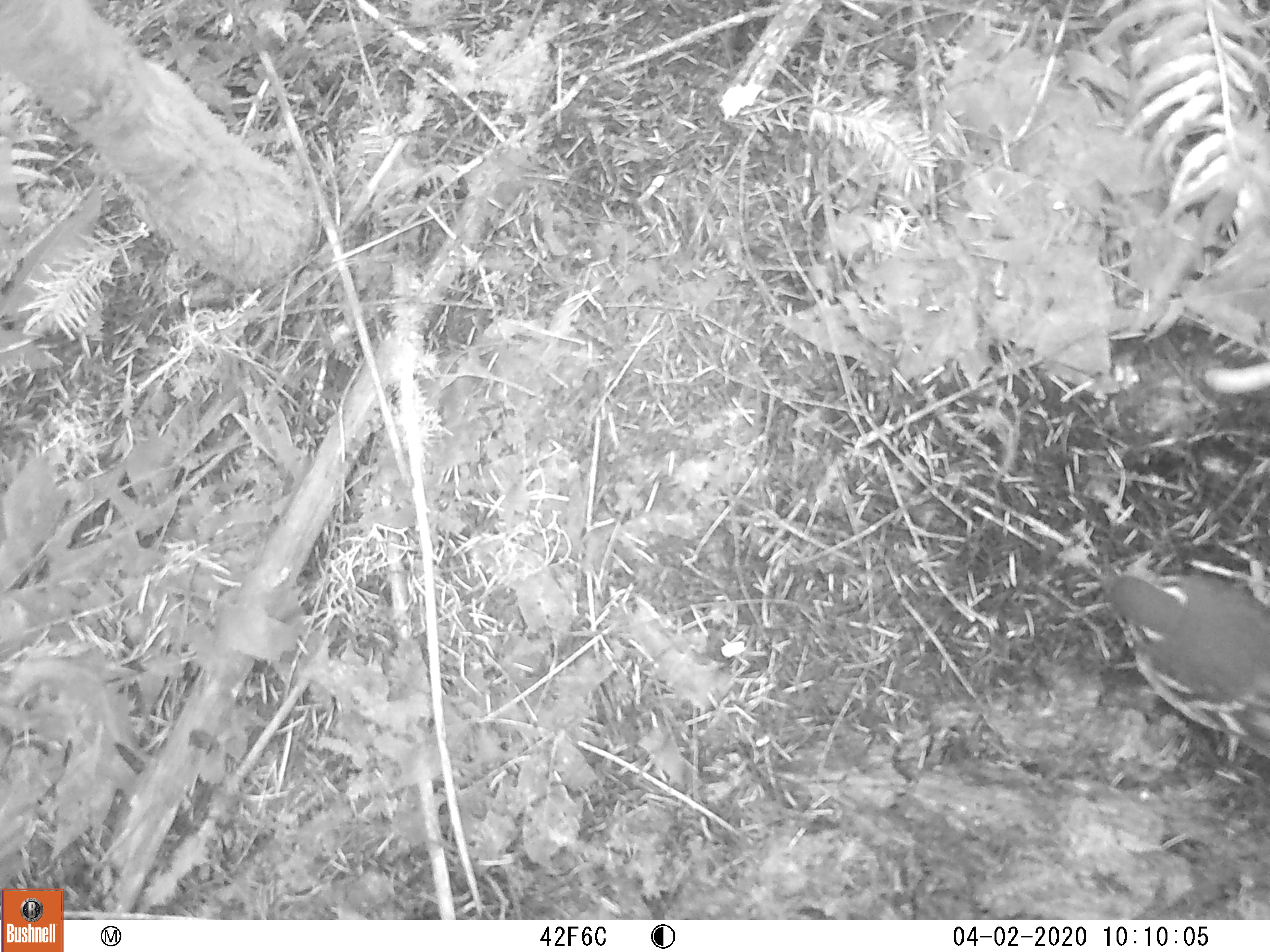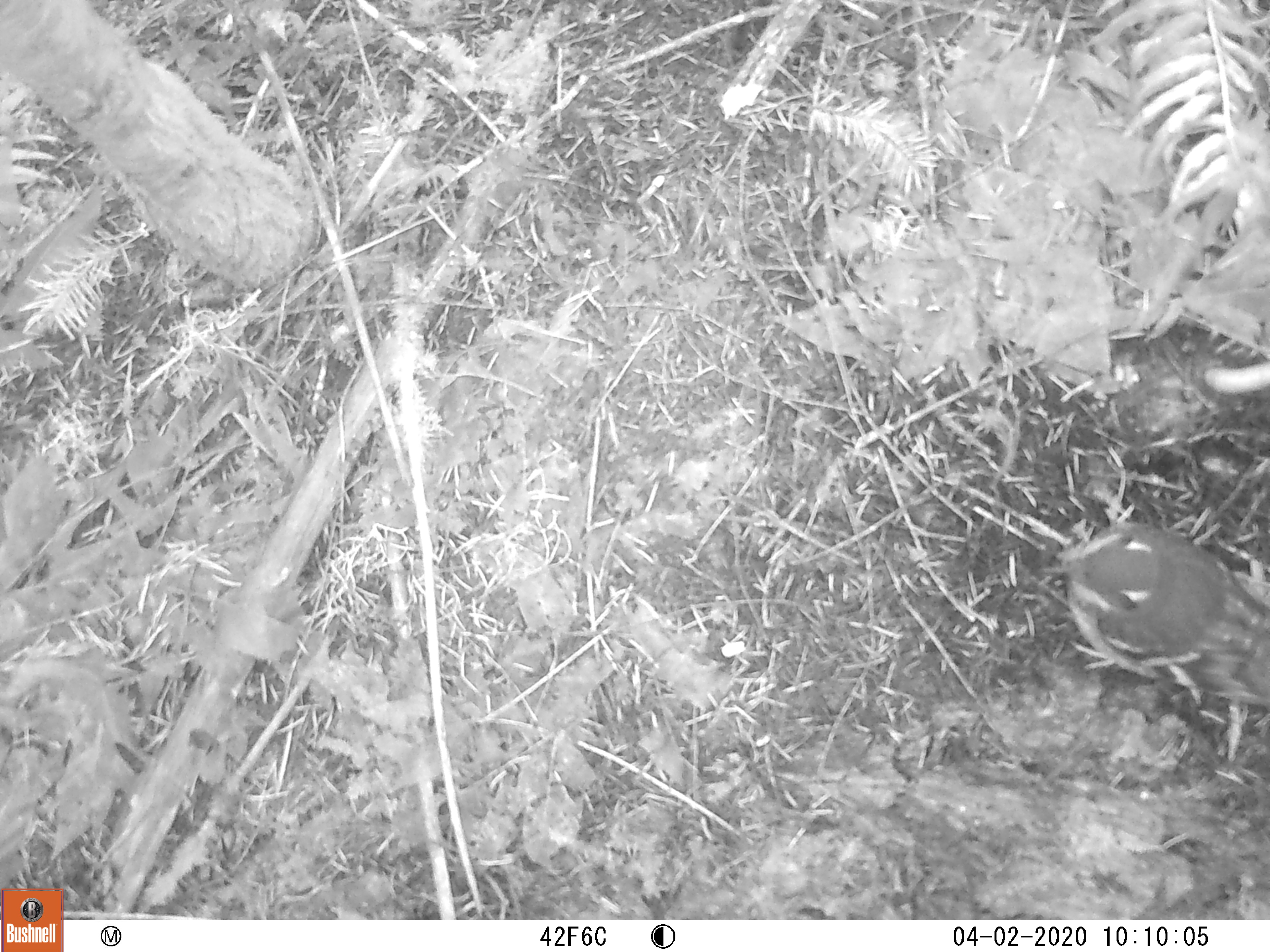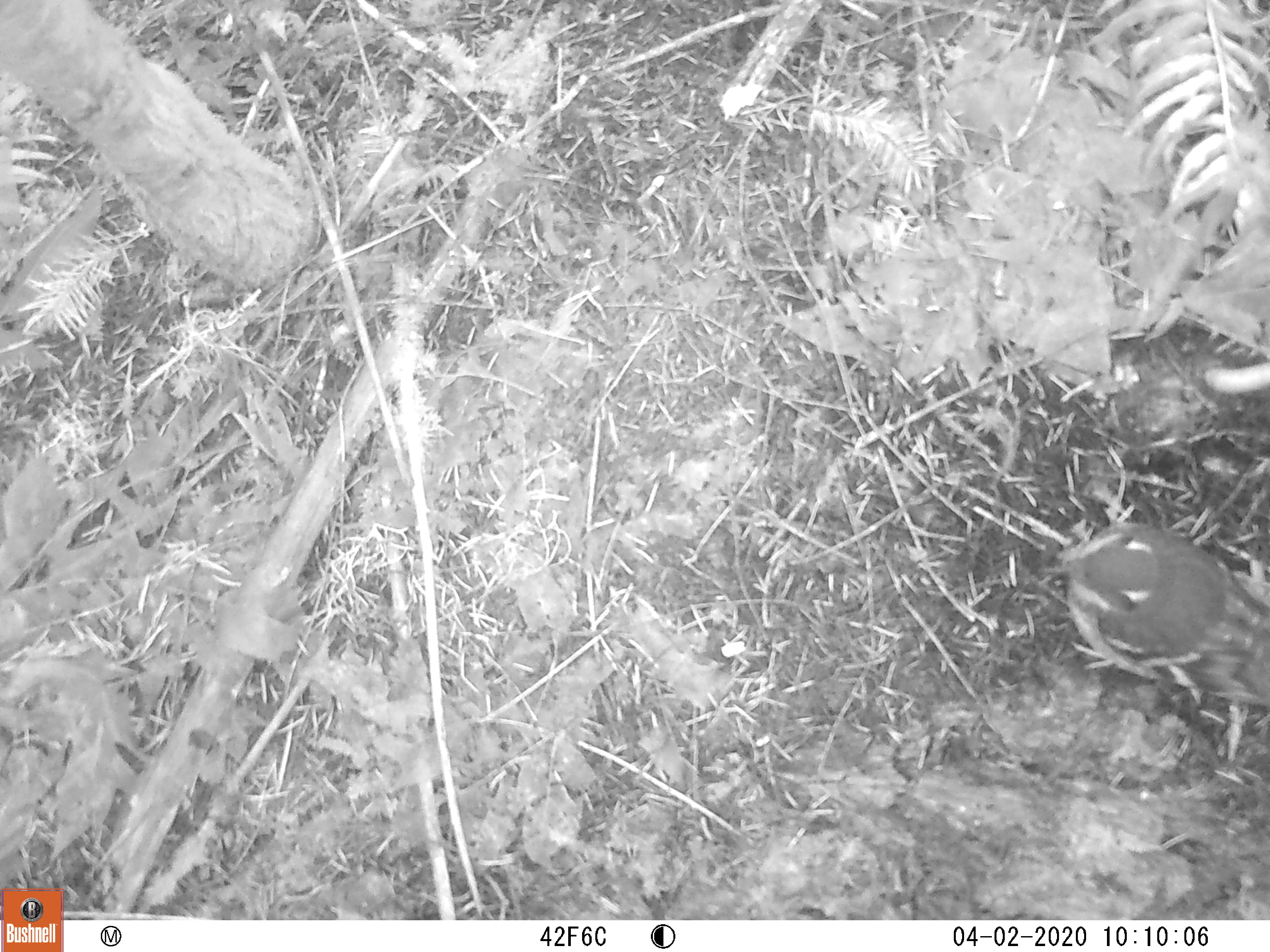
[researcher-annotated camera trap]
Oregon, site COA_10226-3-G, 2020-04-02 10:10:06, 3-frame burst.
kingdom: Animalia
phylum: Chordata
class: Aves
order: Passeriformes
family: Turdidae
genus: Ixoreus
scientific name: Ixoreus naevius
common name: varied thrush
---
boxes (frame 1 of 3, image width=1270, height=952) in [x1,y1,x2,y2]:
varied thrush: [1102,566,1263,752]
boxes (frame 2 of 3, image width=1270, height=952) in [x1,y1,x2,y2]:
varied thrush: [1037,517,1263,708]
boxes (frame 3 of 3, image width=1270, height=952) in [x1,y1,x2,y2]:
varied thrush: [1046,523,1263,702]